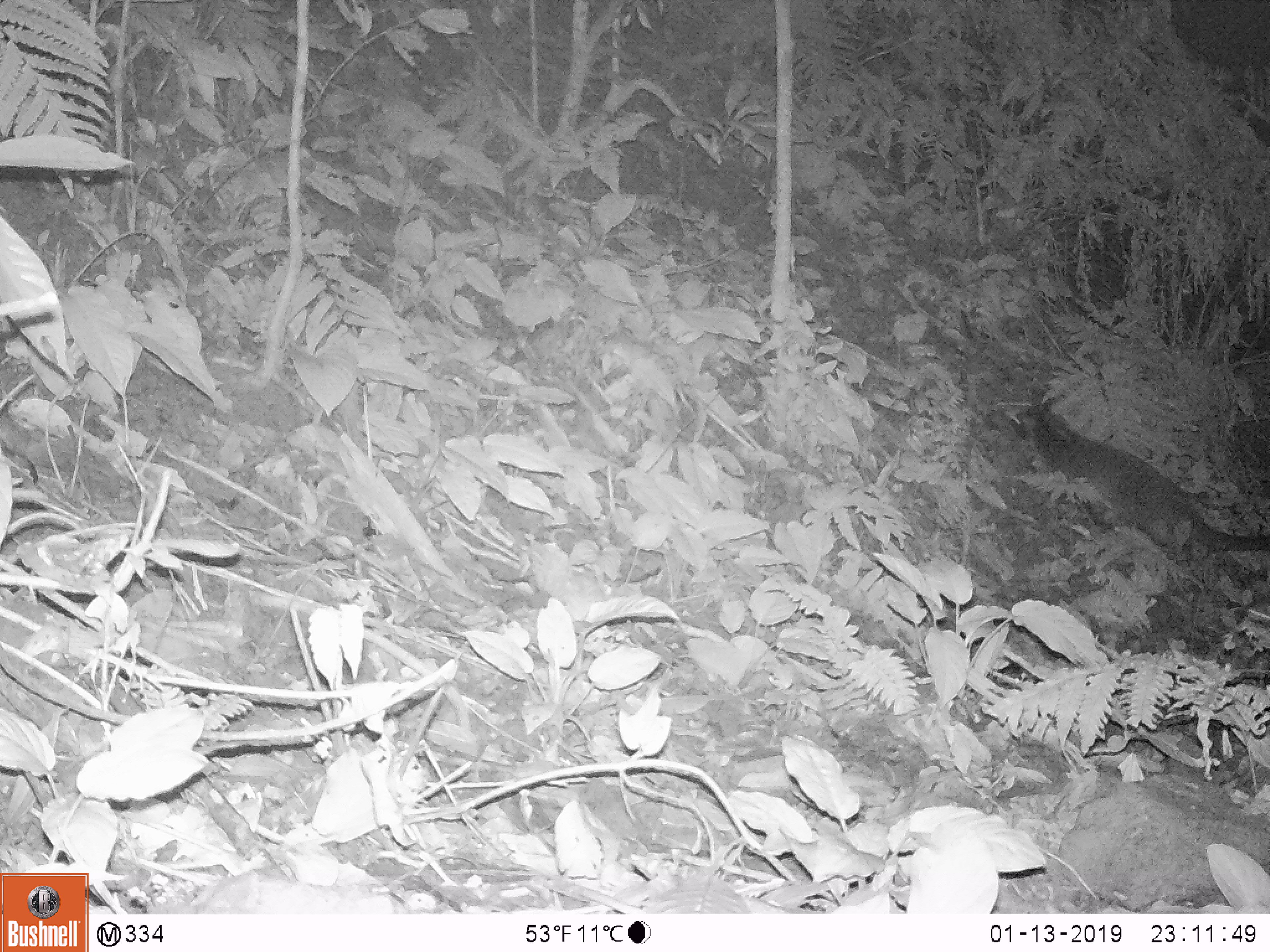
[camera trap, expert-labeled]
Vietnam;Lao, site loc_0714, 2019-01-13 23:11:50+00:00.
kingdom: Animalia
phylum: Chordata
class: Mammalia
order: Carnivora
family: Viverridae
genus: Paguma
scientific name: Paguma larvata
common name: masked palm civet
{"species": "masked palm civet (Paguma larvata)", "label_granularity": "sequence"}